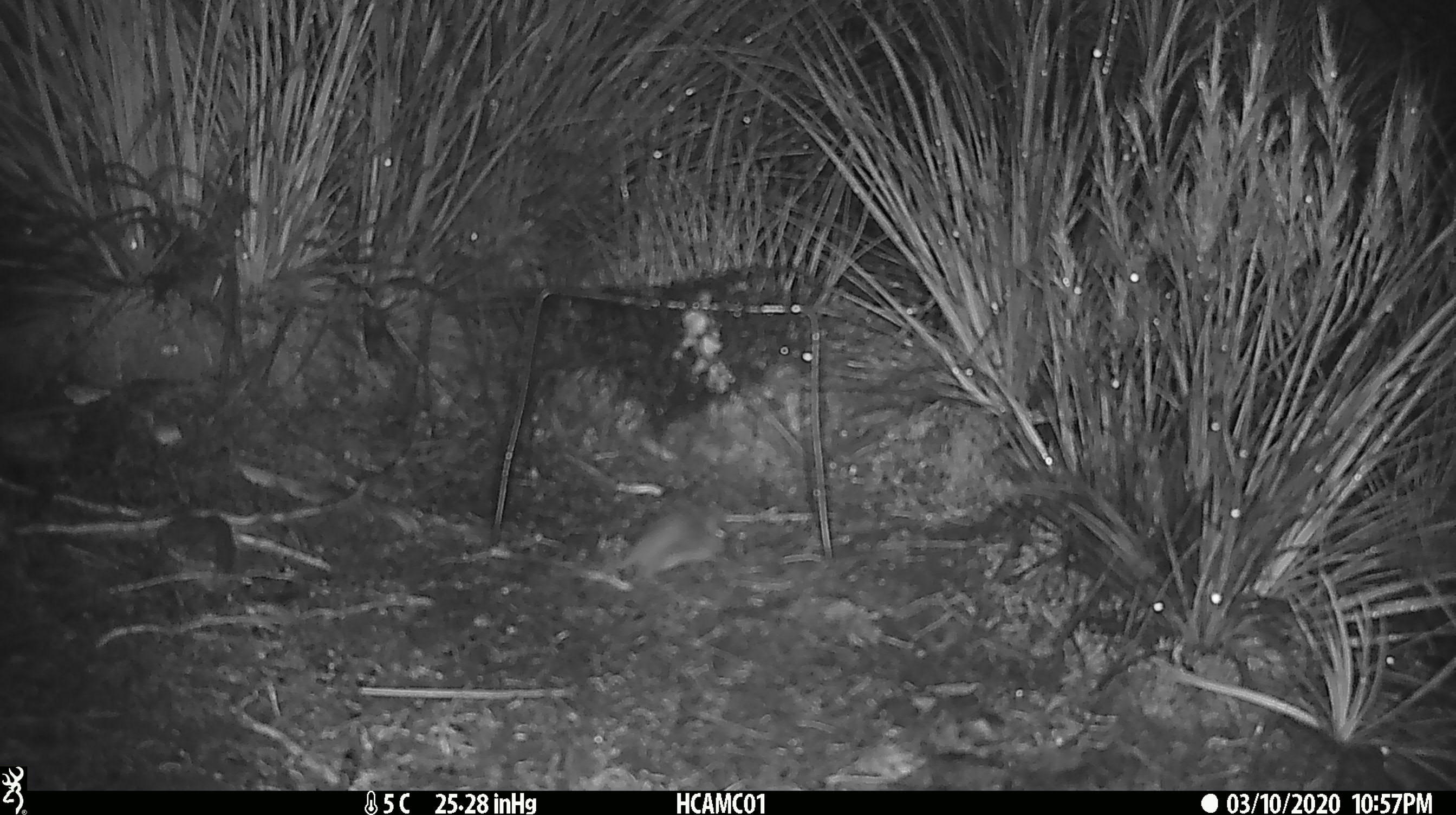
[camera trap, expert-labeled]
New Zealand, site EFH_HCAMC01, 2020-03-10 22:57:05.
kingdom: Animalia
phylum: Chordata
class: Mammalia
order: Rodentia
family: Muridae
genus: Mus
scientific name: Mus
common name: mouse